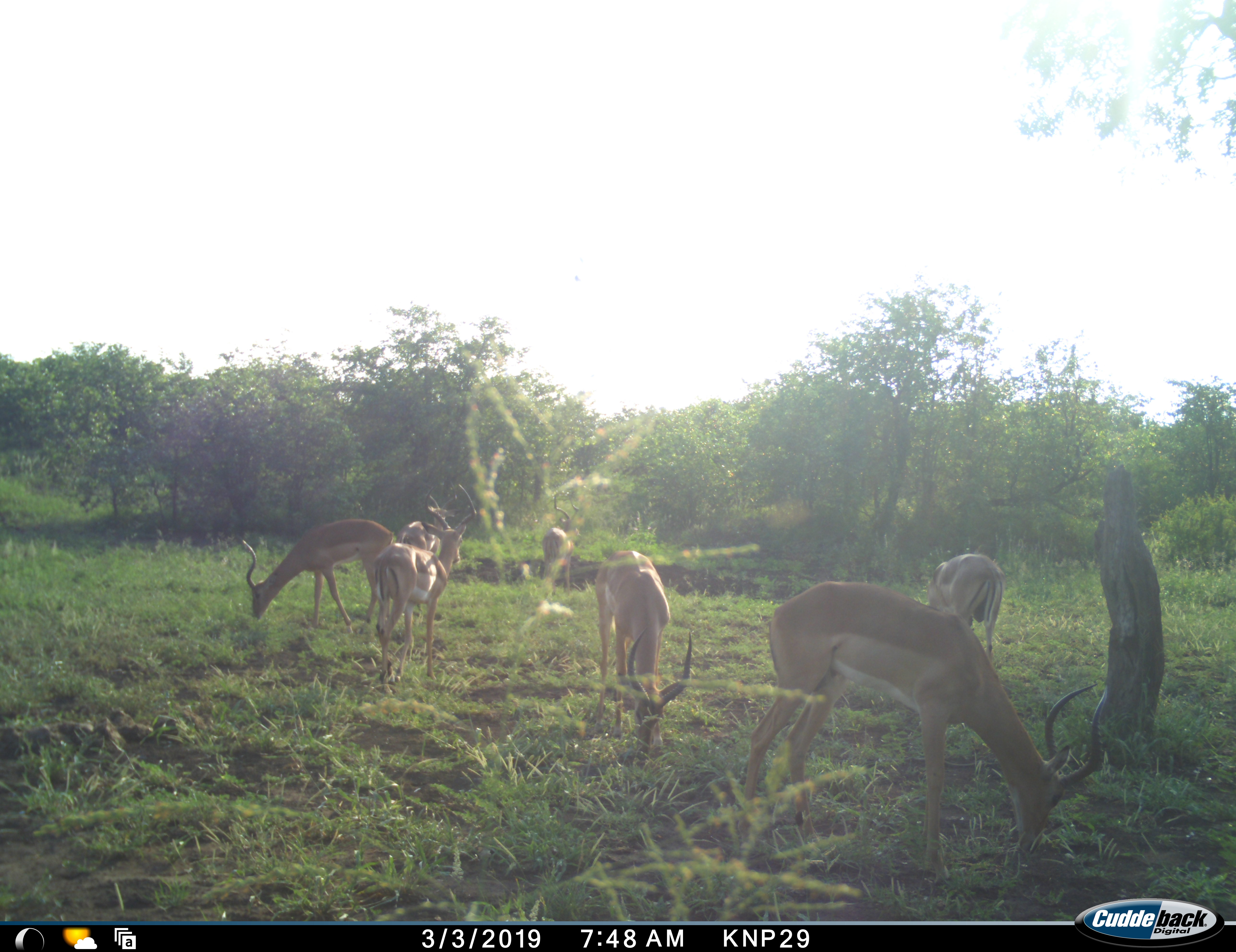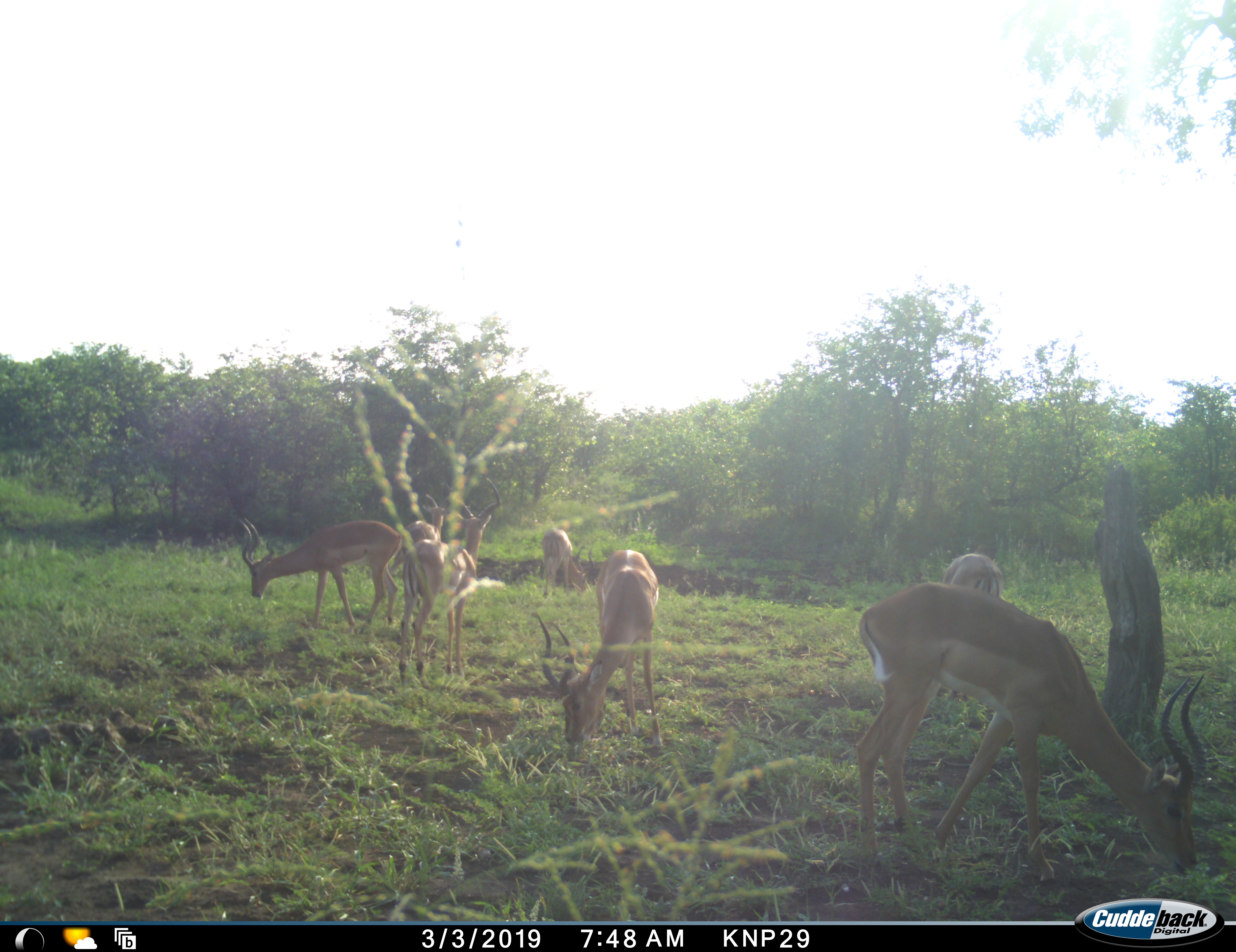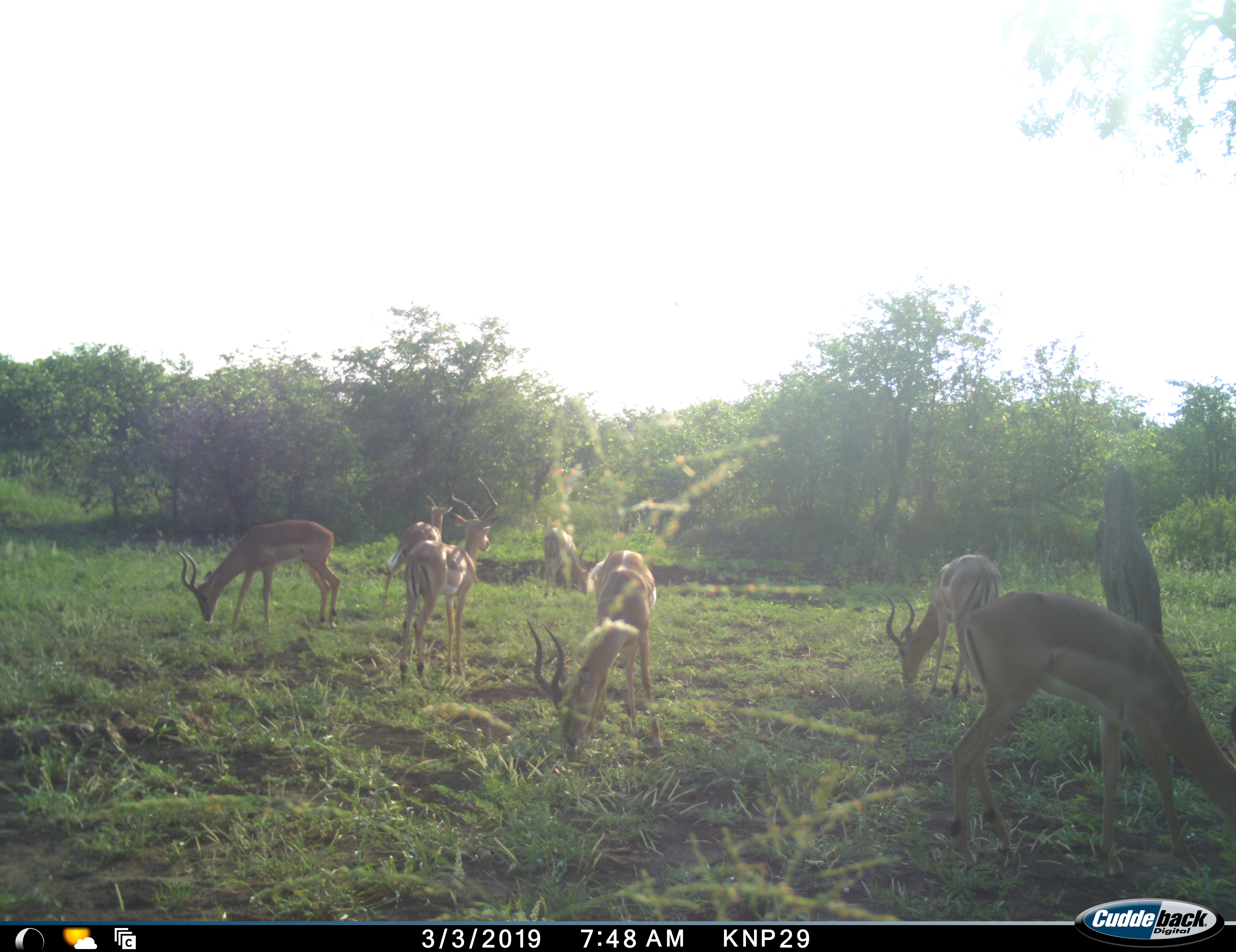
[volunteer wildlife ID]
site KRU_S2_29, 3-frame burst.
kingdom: Animalia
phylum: Chordata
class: Mammalia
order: Artiodactyla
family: Bovidae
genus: Aepyceros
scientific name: Aepyceros melampus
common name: impala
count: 7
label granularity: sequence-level